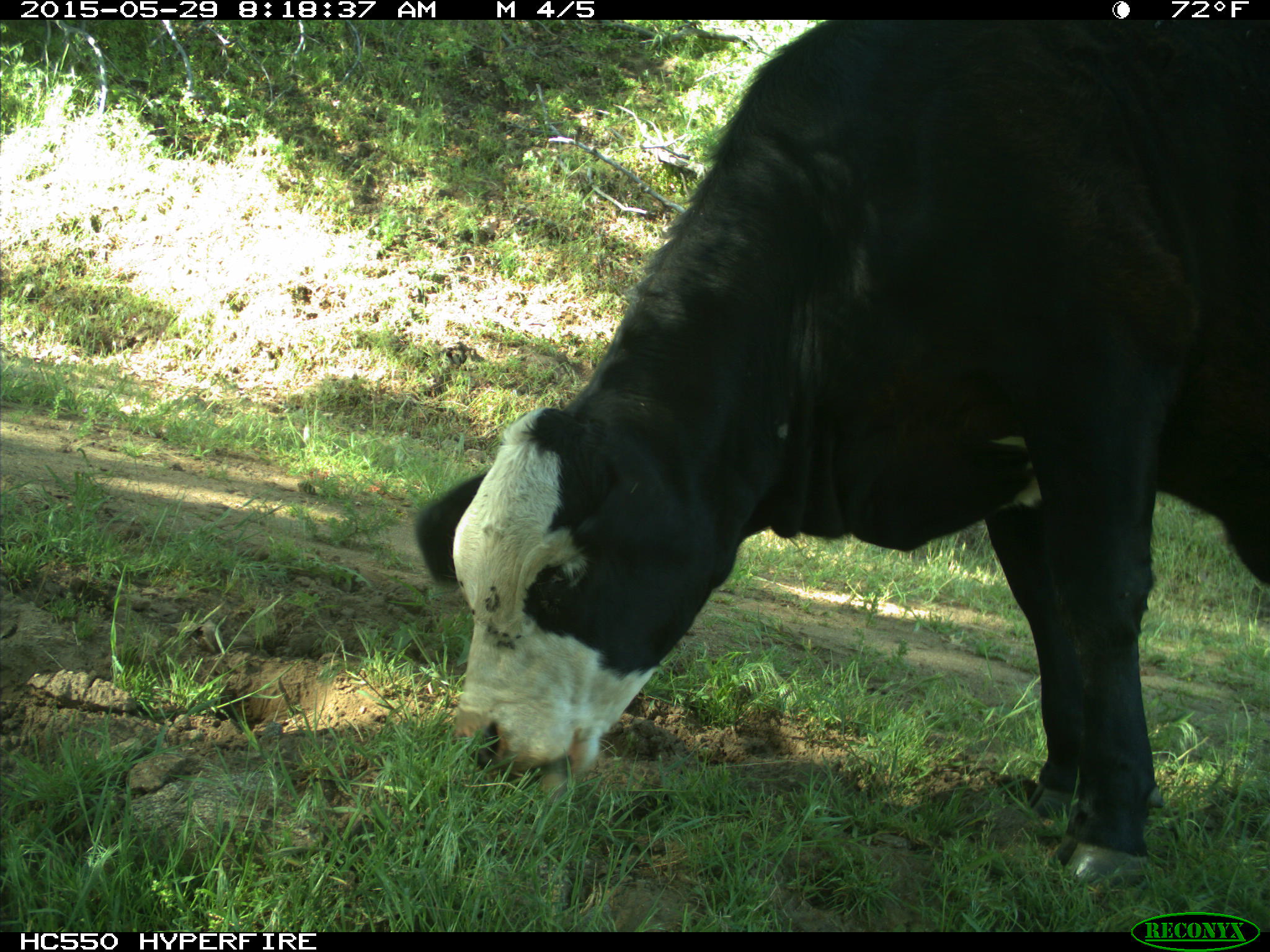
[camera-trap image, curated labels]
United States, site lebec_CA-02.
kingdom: Animalia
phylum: Chordata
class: Mammalia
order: Artiodactyla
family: Bovidae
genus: Bos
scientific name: Bos taurus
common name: domestic cow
Bos taurus (domestic cow).